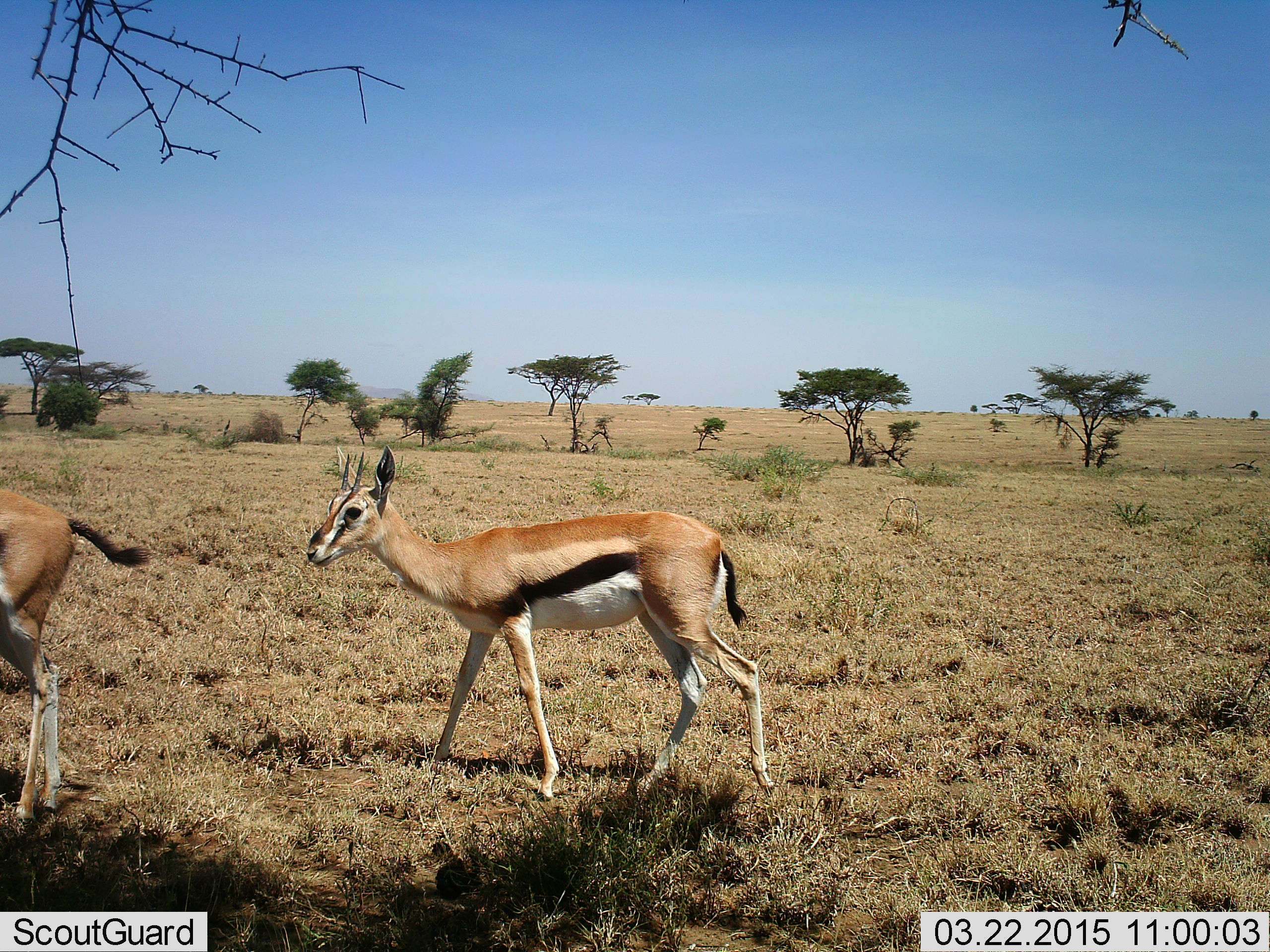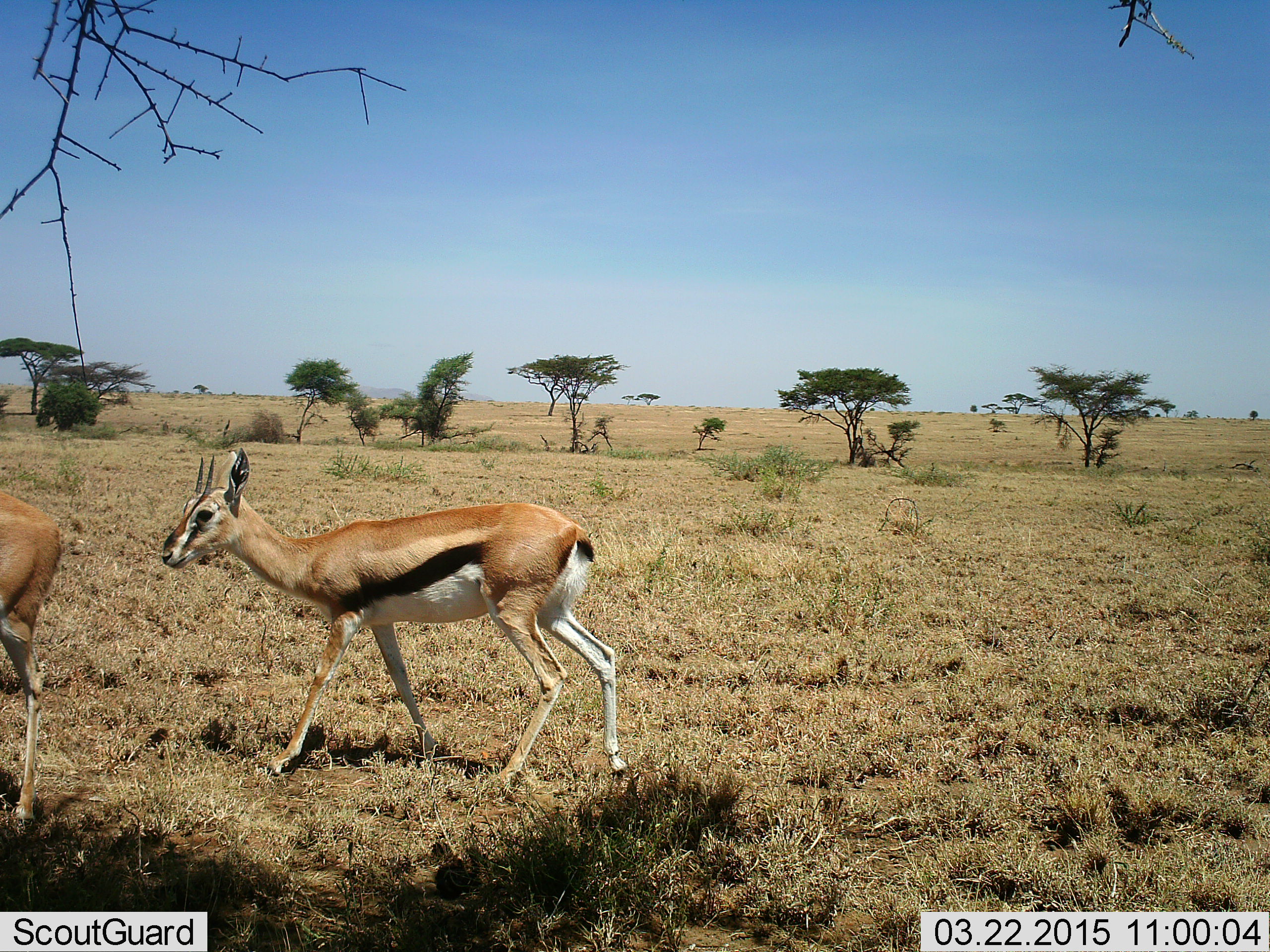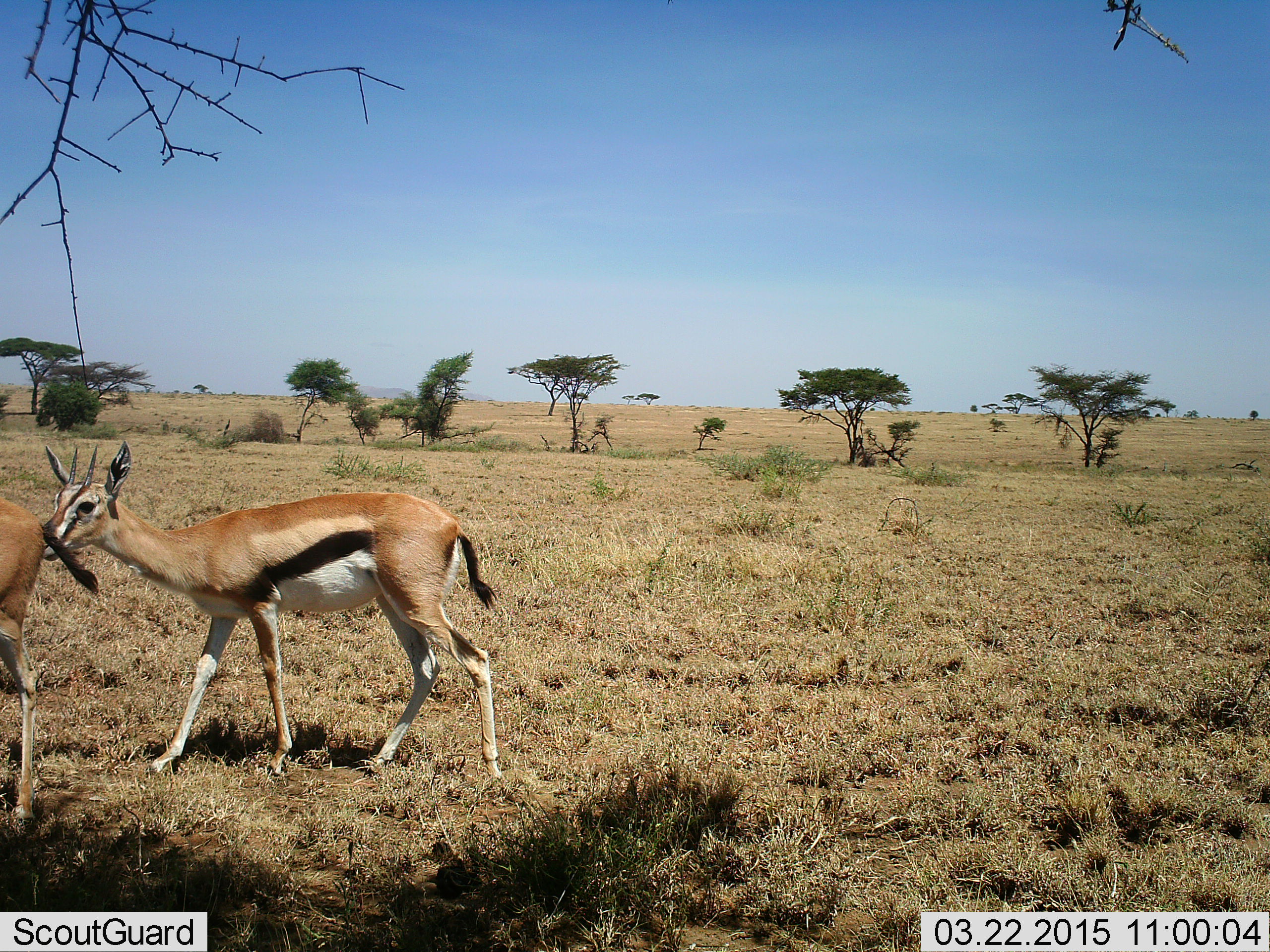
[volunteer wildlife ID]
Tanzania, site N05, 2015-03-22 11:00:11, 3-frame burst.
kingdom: Animalia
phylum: Chordata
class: Mammalia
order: Artiodactyla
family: Bovidae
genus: Eudorcas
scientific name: Eudorcas thomsonii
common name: thomson's gazelle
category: gazellethomsons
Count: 2.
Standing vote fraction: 20%.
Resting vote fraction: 0%.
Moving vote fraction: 100%.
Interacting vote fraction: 0%.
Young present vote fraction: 0%.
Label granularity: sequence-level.